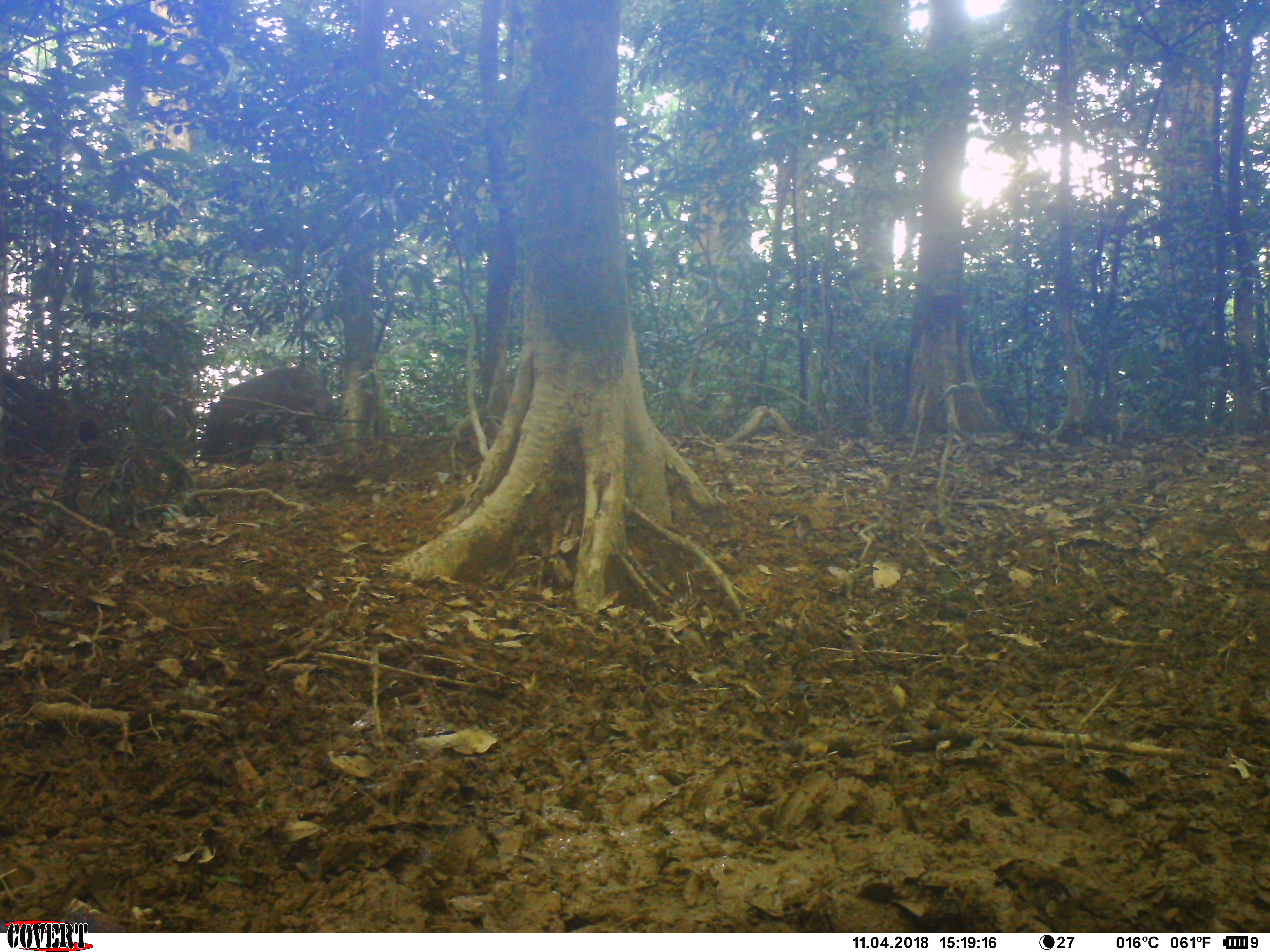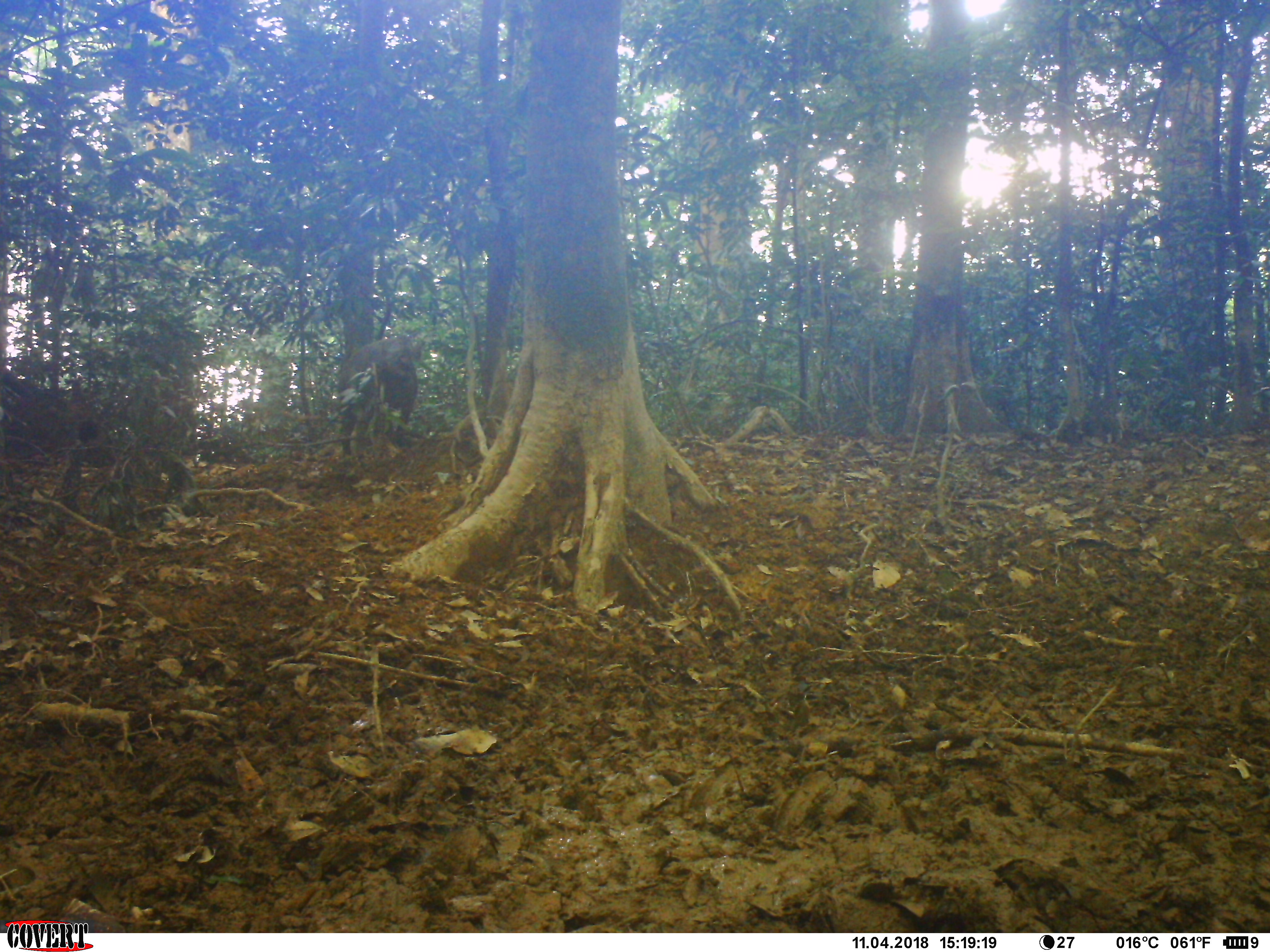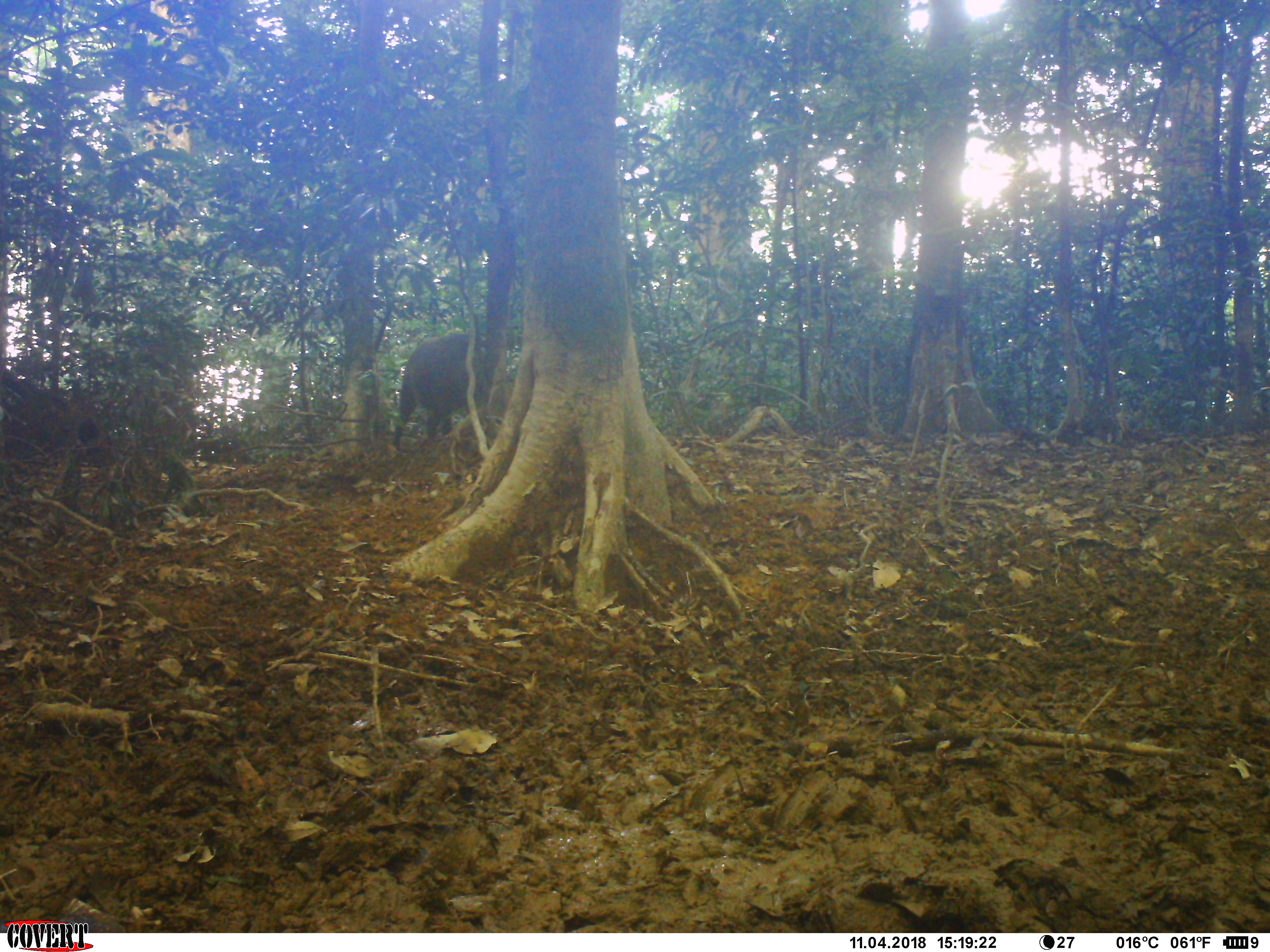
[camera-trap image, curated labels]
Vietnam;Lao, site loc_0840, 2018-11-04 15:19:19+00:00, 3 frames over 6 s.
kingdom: Animalia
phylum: Chordata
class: Mammalia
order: Artiodactyla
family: Suidae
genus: Sus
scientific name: Sus scrofa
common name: eurasian wild pig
Eurasian wild pig (Sus scrofa). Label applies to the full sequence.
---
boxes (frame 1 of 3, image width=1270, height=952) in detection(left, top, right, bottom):
eurasian wild pig: detection(197, 365, 334, 465)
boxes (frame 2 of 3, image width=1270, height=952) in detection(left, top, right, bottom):
eurasian wild pig: detection(336, 333, 424, 456)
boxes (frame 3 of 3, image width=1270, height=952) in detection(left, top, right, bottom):
eurasian wild pig: detection(392, 332, 499, 450)